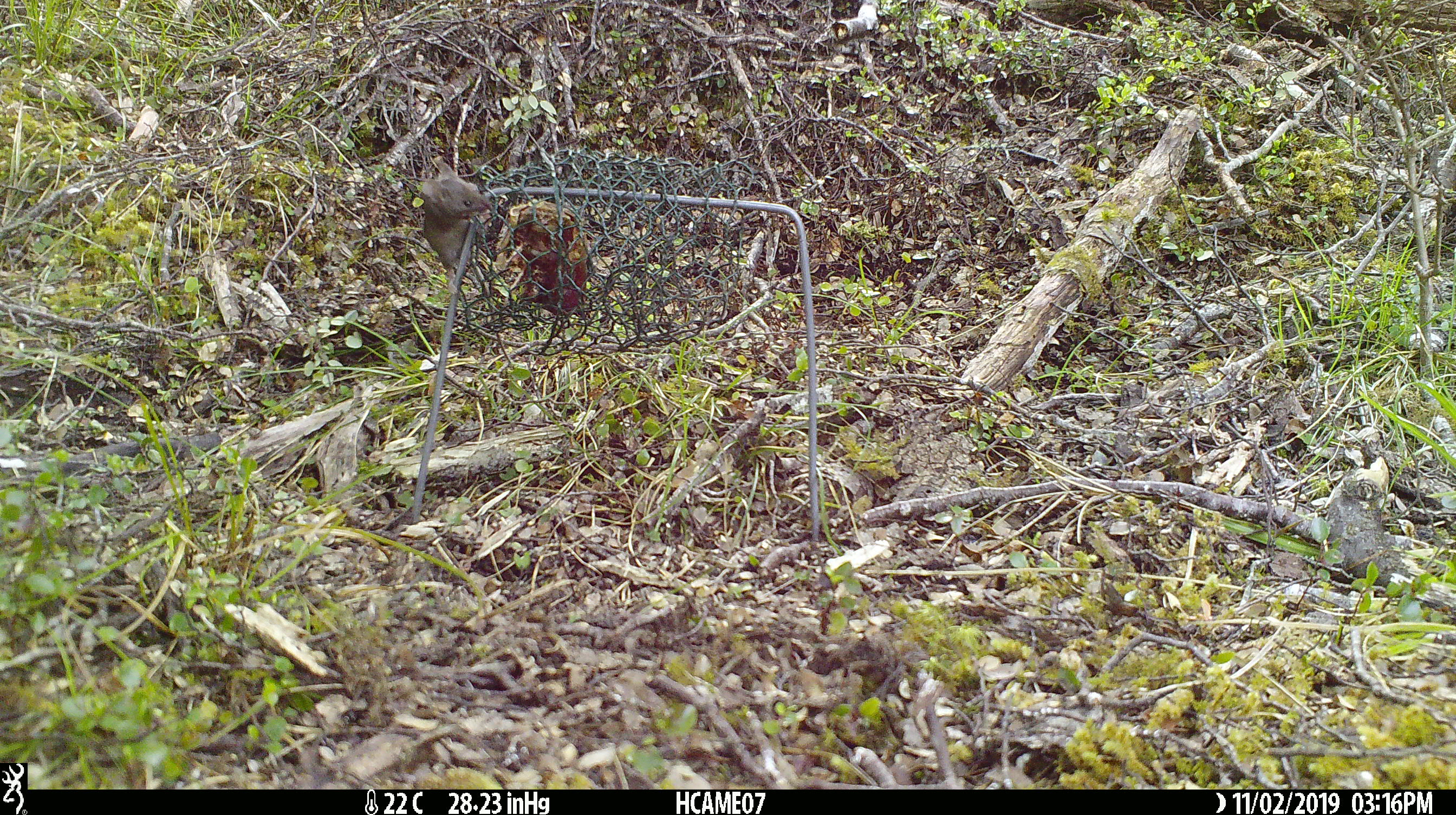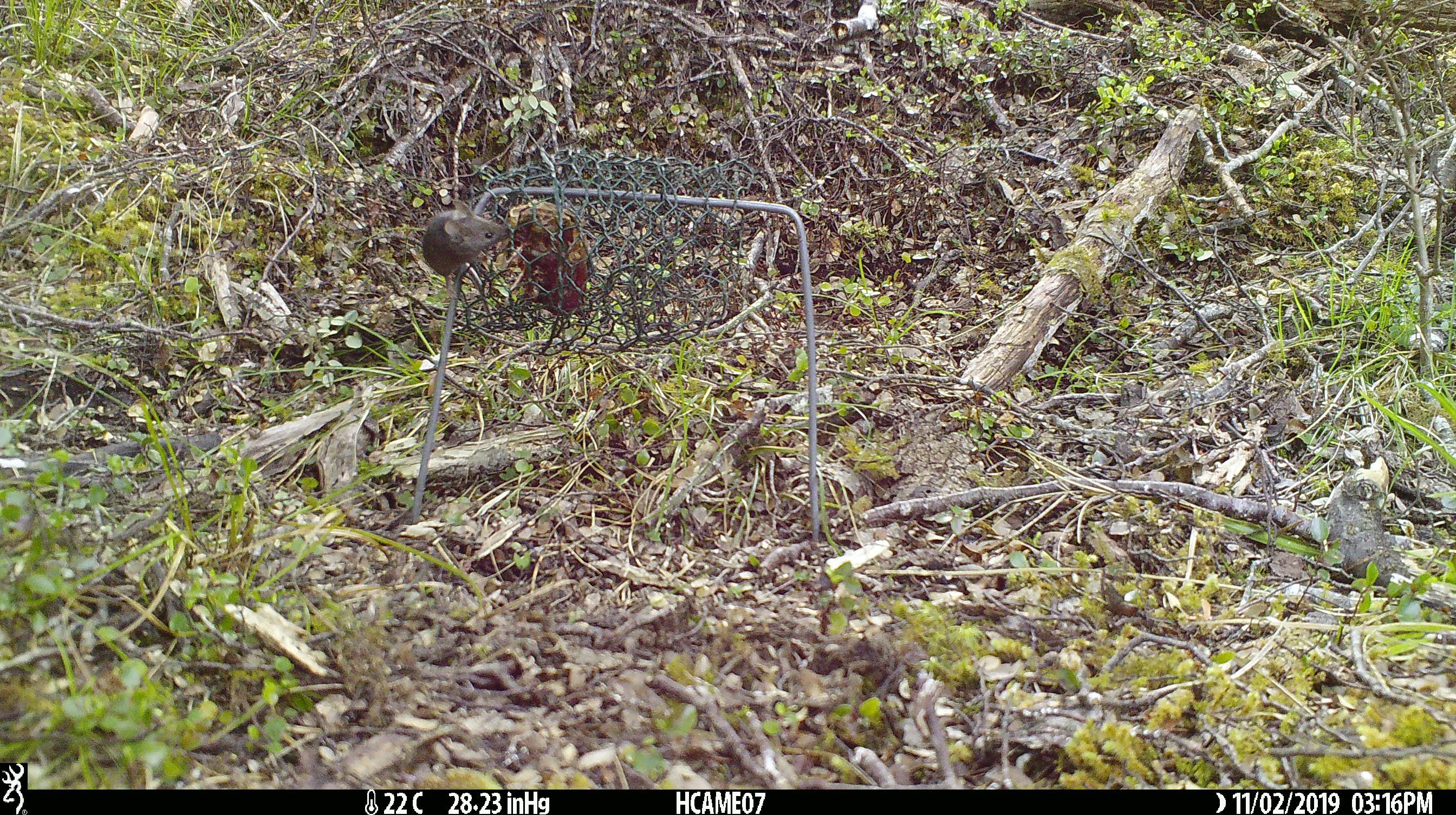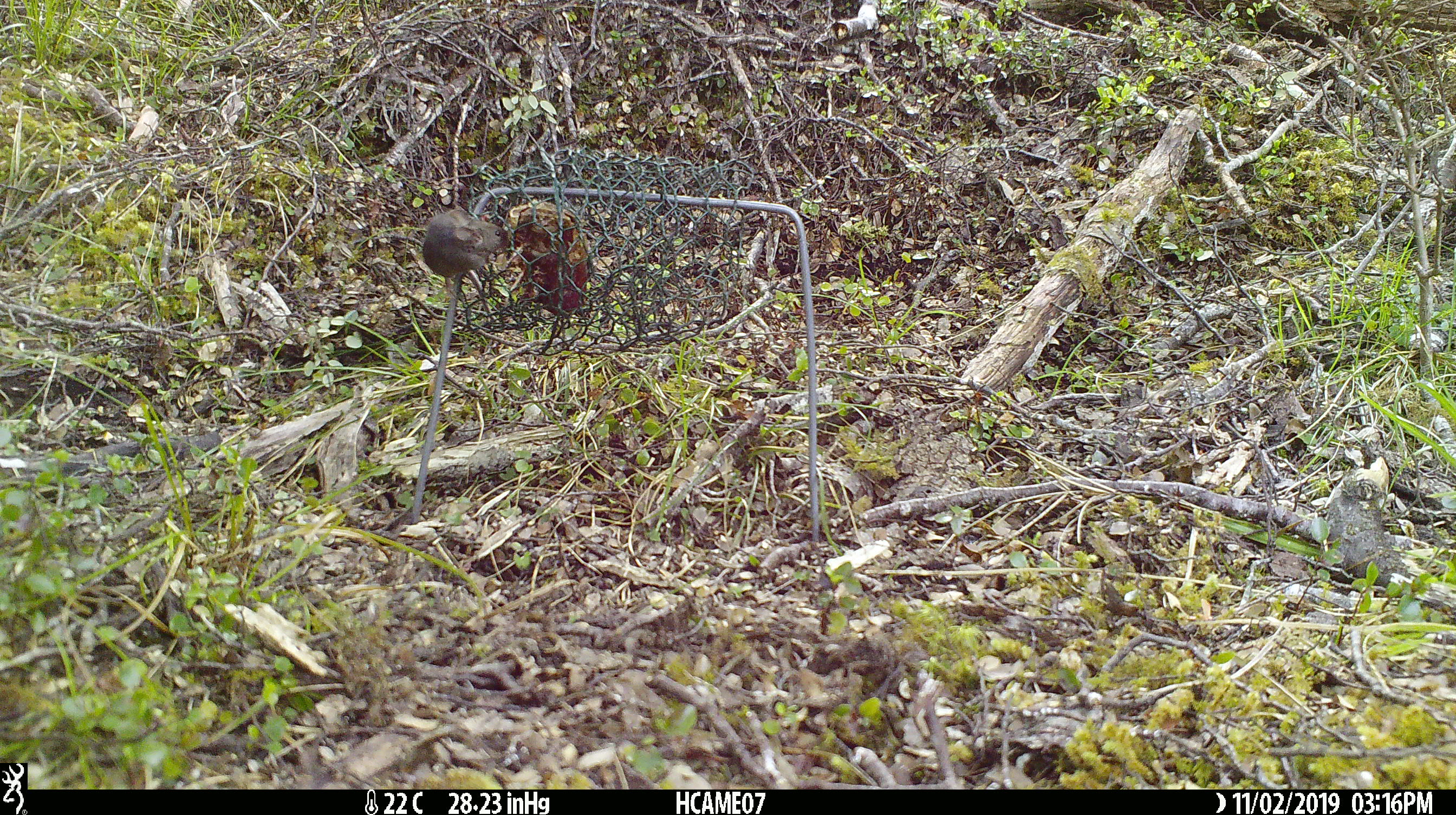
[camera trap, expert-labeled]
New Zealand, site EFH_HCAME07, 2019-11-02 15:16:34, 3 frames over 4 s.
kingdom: Animalia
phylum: Chordata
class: Mammalia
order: Rodentia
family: Muridae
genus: Mus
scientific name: Mus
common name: mouse